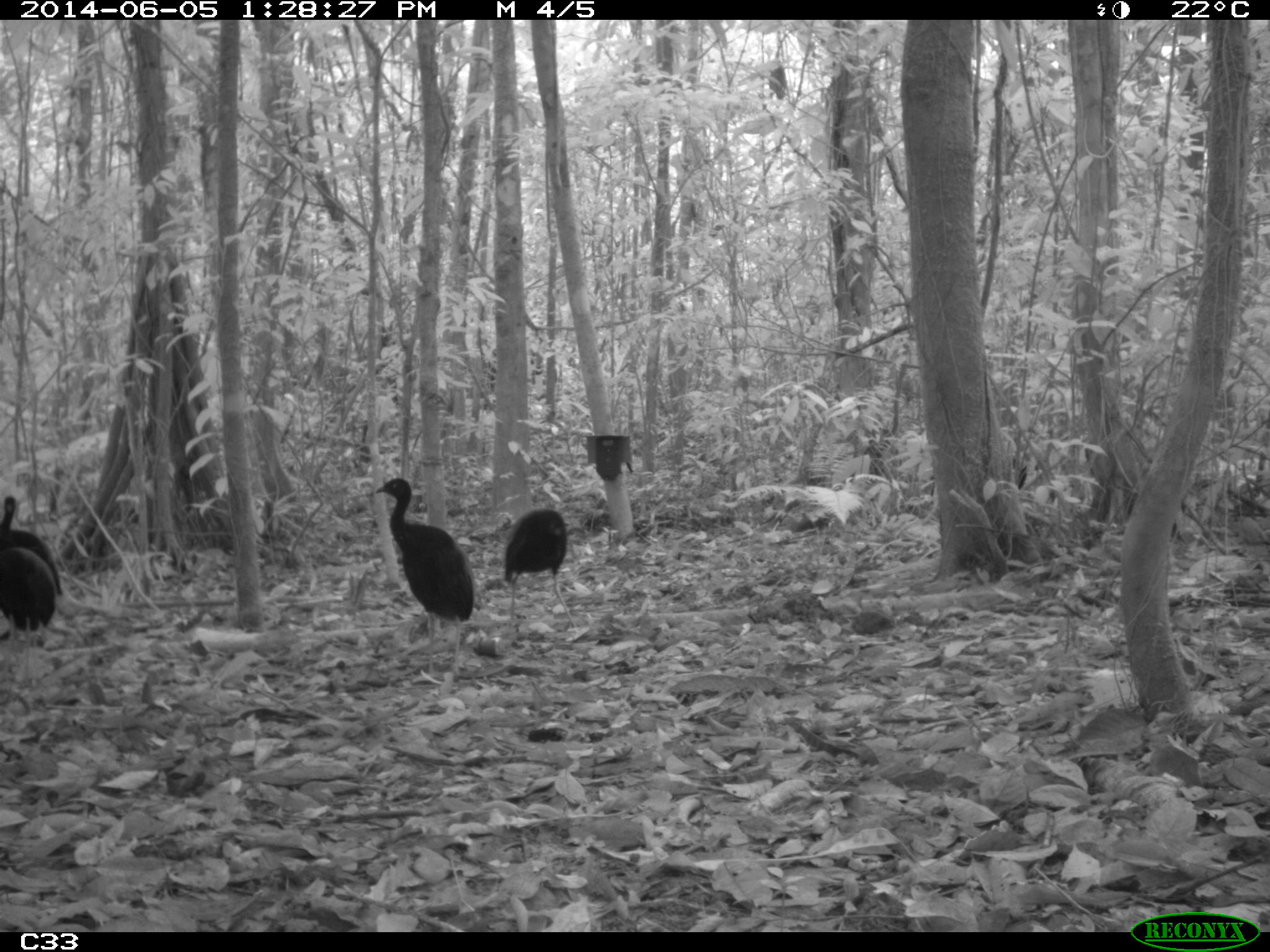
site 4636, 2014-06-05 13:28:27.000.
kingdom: Animalia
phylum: Chordata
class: Aves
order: Gruiformes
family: Psophiidae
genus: Psophia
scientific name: Psophia crepitans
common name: gray-winged trumpeter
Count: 6.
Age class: adult.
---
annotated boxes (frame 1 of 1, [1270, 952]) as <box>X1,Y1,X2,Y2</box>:
psophia crepitans: <box>374,477,476,685</box>; <box>503,507,578,630</box>; <box>0,492,63,638</box>; <box>1,546,56,689</box>